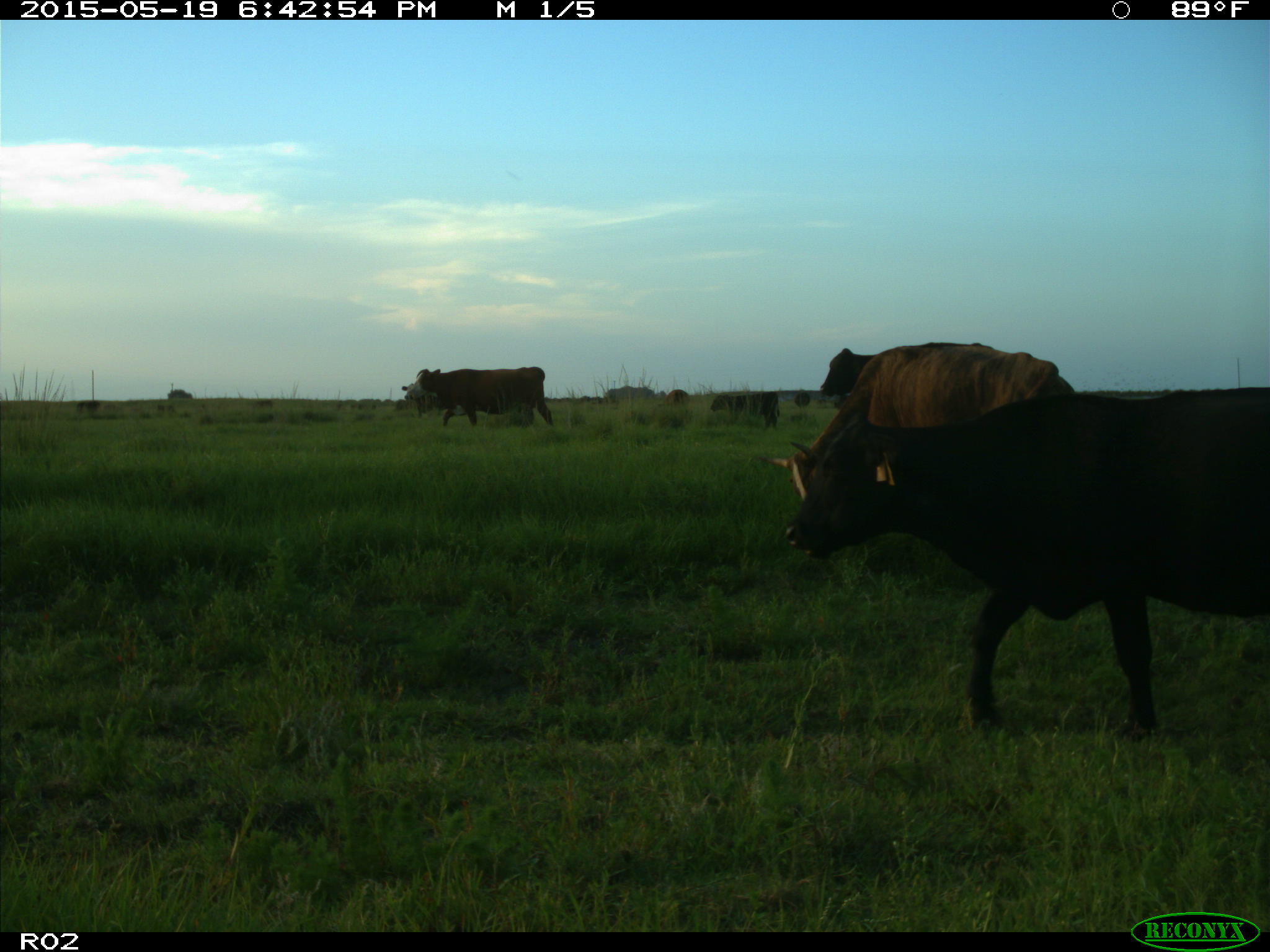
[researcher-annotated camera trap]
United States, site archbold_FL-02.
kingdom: Animalia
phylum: Chordata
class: Mammalia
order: Artiodactyla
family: Bovidae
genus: Bos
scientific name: Bos taurus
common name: domestic cow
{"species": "Bos taurus (domestic cow)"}